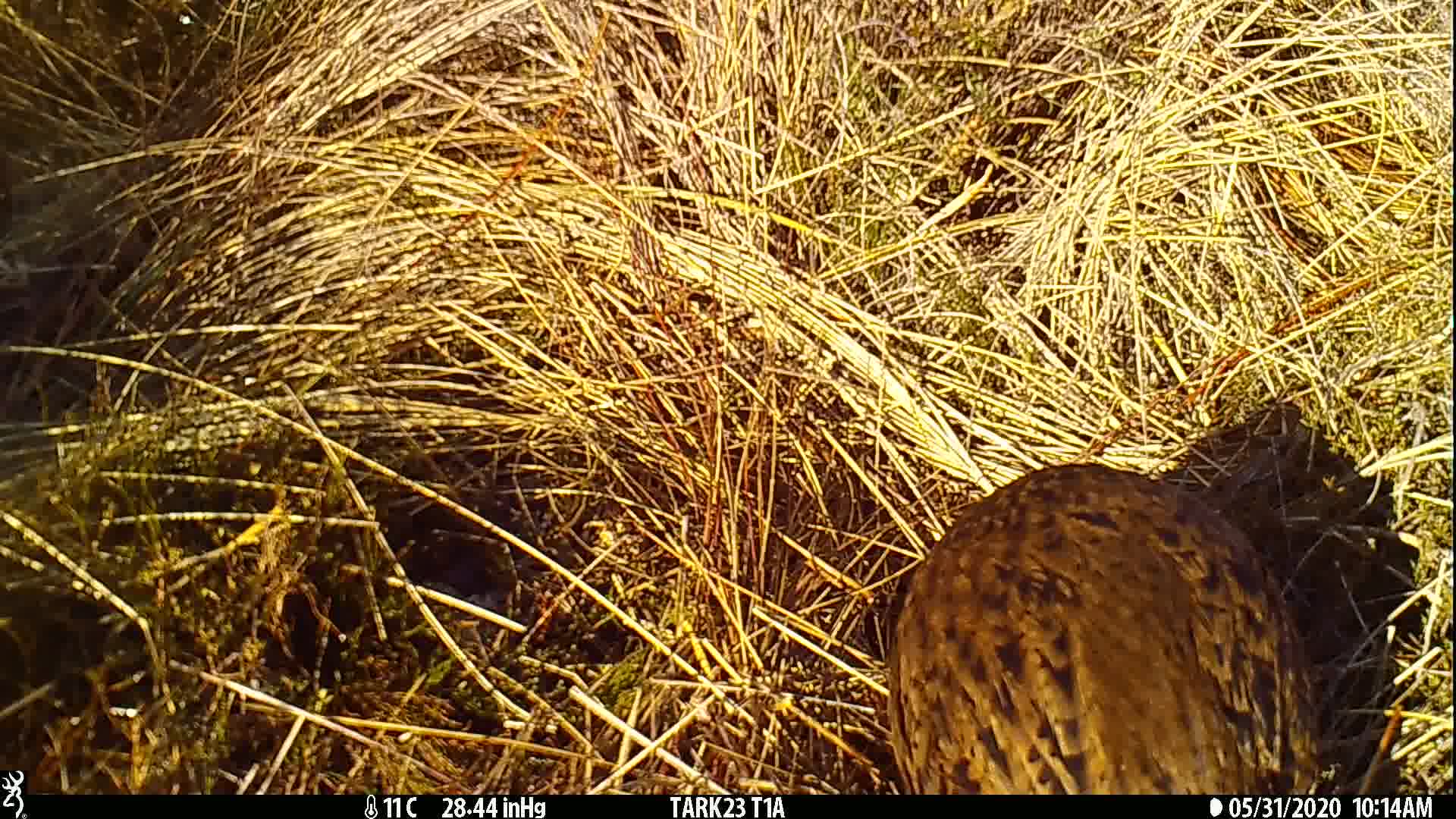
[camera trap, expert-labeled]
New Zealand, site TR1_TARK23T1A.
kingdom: Animalia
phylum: Chordata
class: Aves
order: Gruiformes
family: Rallidae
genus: Gallirallus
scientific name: Gallirallus australis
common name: weka